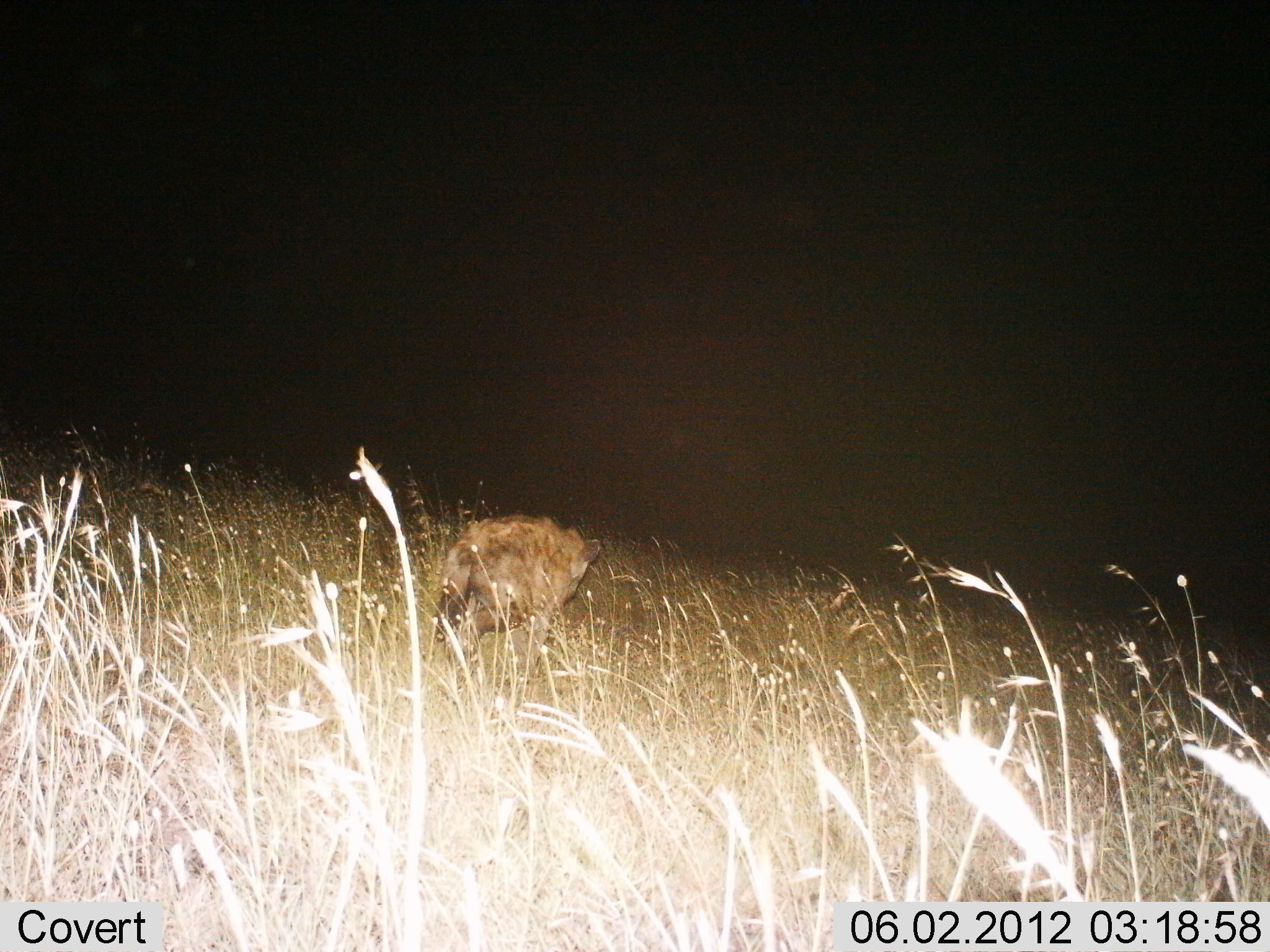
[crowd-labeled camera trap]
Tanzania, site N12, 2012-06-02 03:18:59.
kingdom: Animalia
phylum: Chordata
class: Mammalia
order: Carnivora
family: Hyaenidae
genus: Crocuta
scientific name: Crocuta crocuta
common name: spotted hyena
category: hyenaspotted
Hyenaspotted (spotted hyena) (Crocuta crocuta), count 1. Behavior (volunteer vote fractions): standing 18%, resting 0%, moving 82%, interacting 0%. Young present (vote fraction): 0%. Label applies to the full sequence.